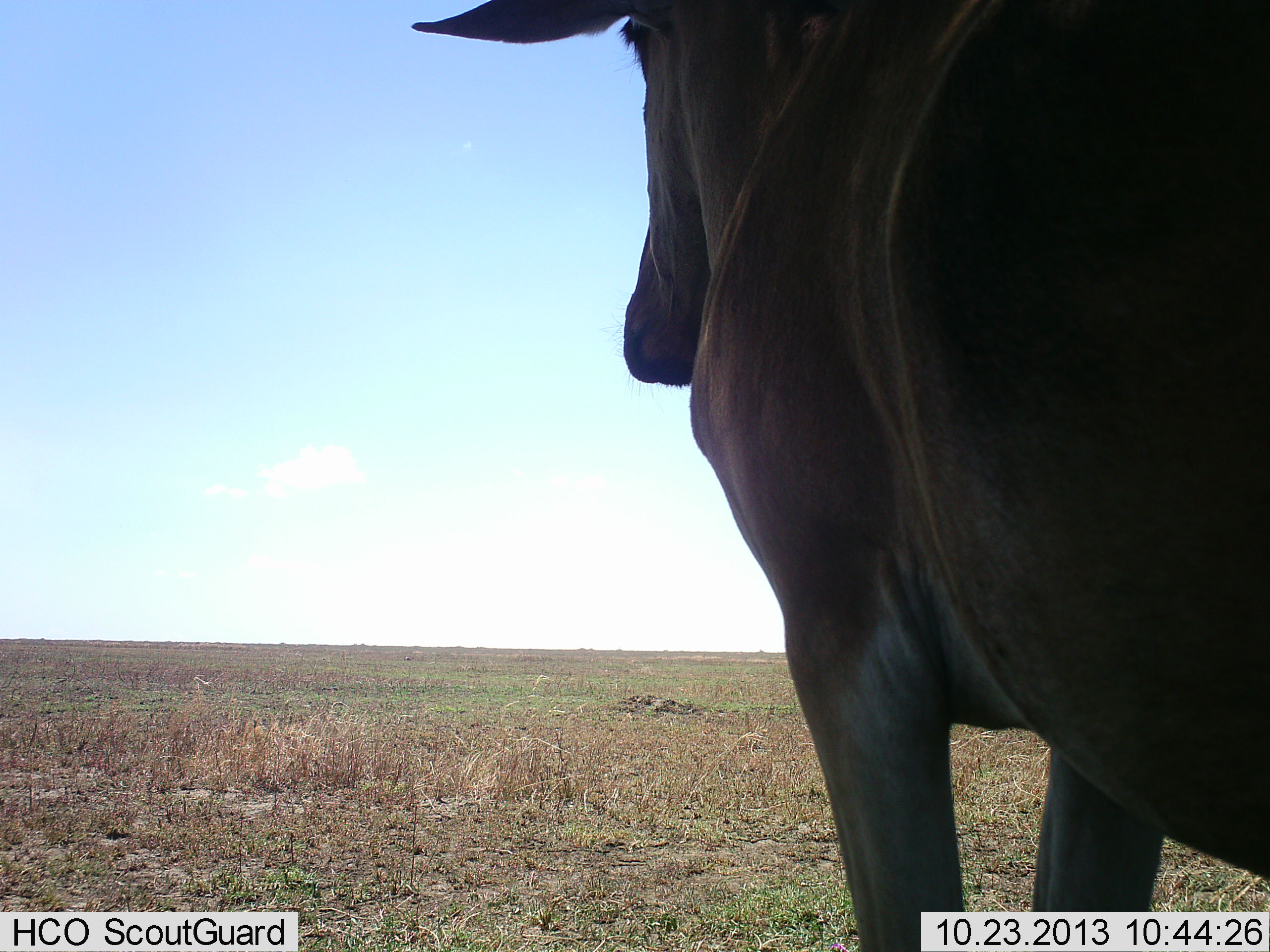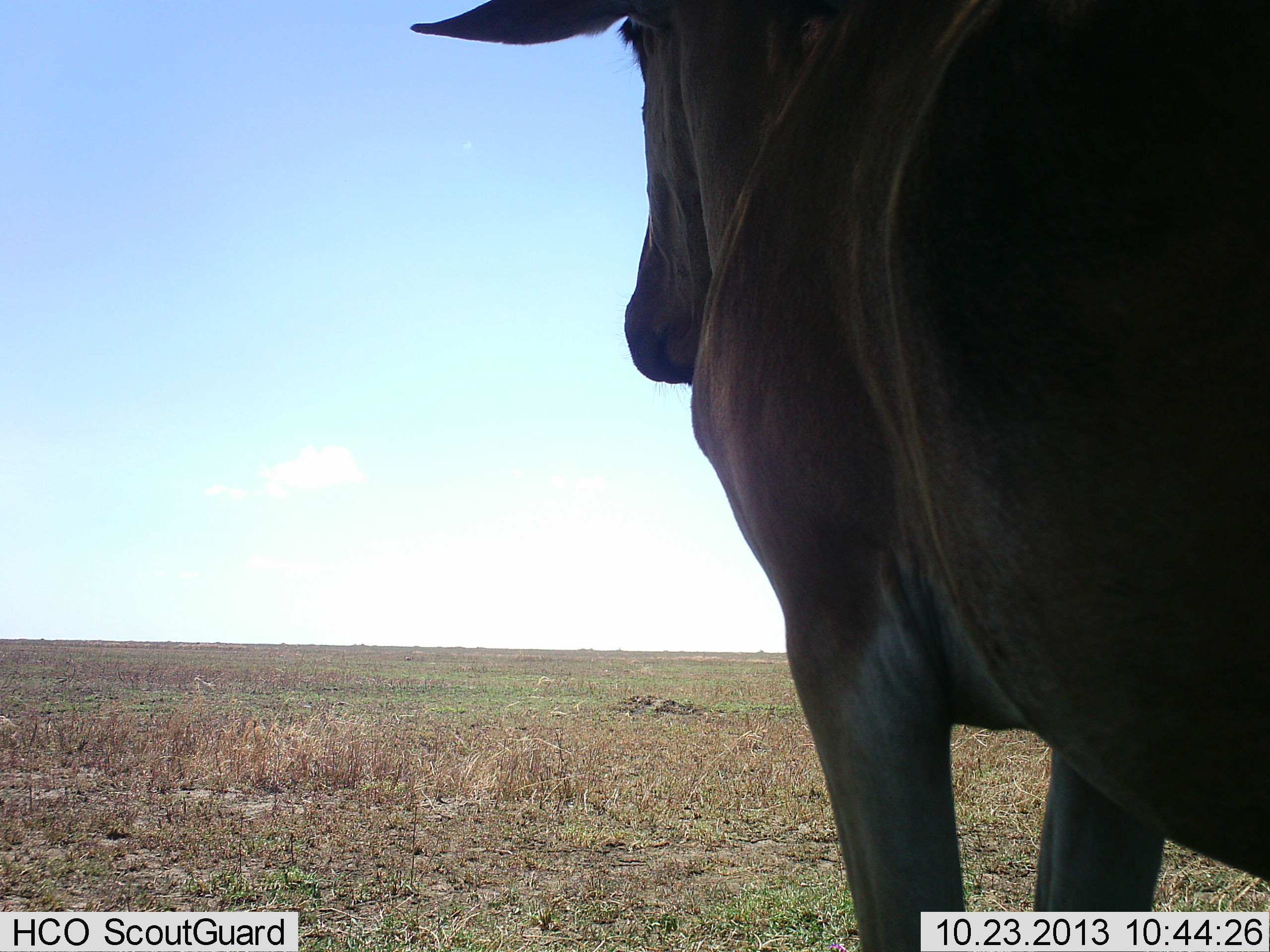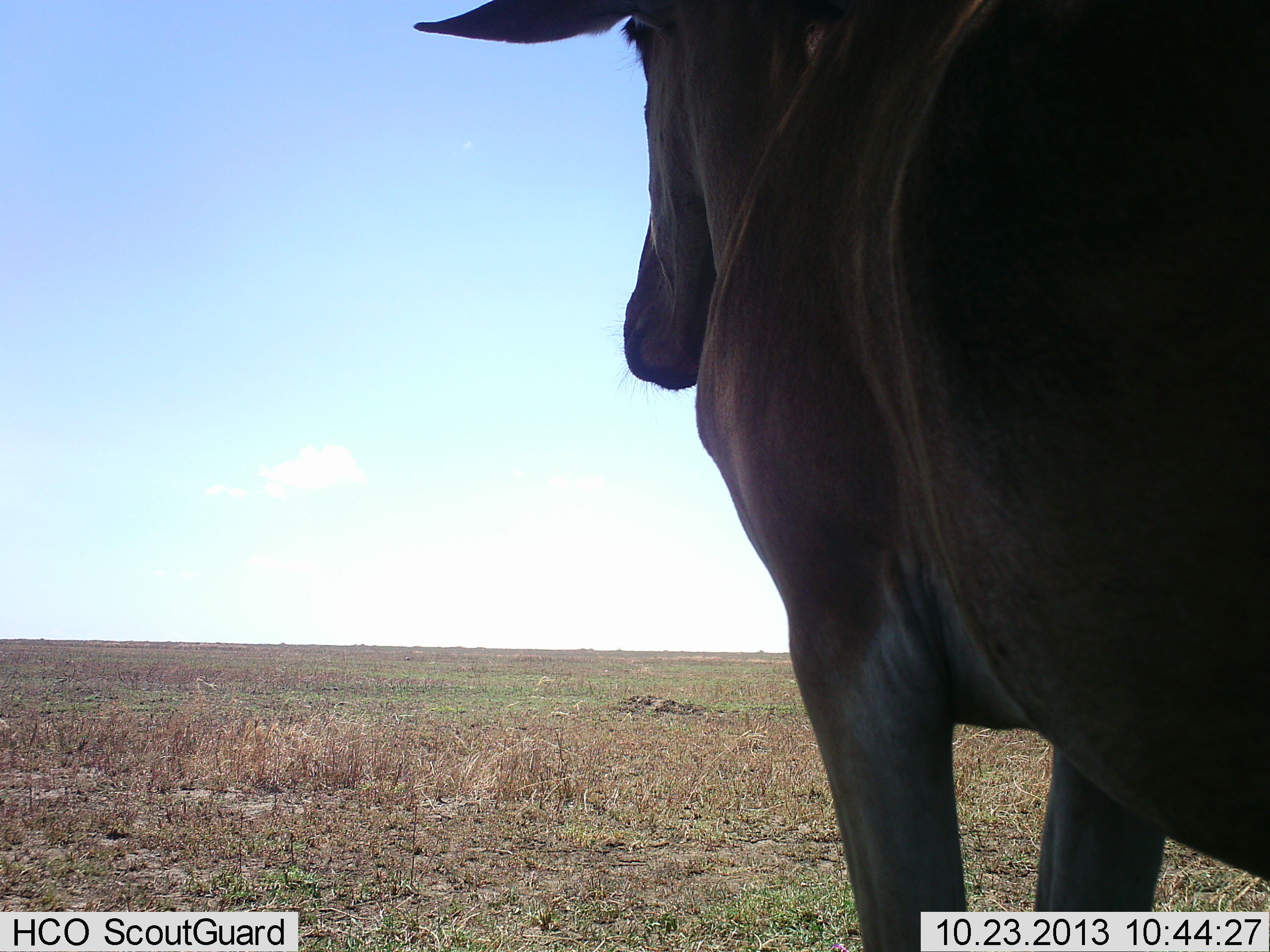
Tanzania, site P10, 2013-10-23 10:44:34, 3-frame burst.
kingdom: Animalia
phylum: Chordata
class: Mammalia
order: Artiodactyla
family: Bovidae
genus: Alcelaphus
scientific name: Alcelaphus buselaphus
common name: hartebeest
Hartebeest (Alcelaphus buselaphus), count 1. Behavior (volunteer vote fractions): standing 94%, resting 0%, moving 0%, interacting 0%. Young present (vote fraction): 0%. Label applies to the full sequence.